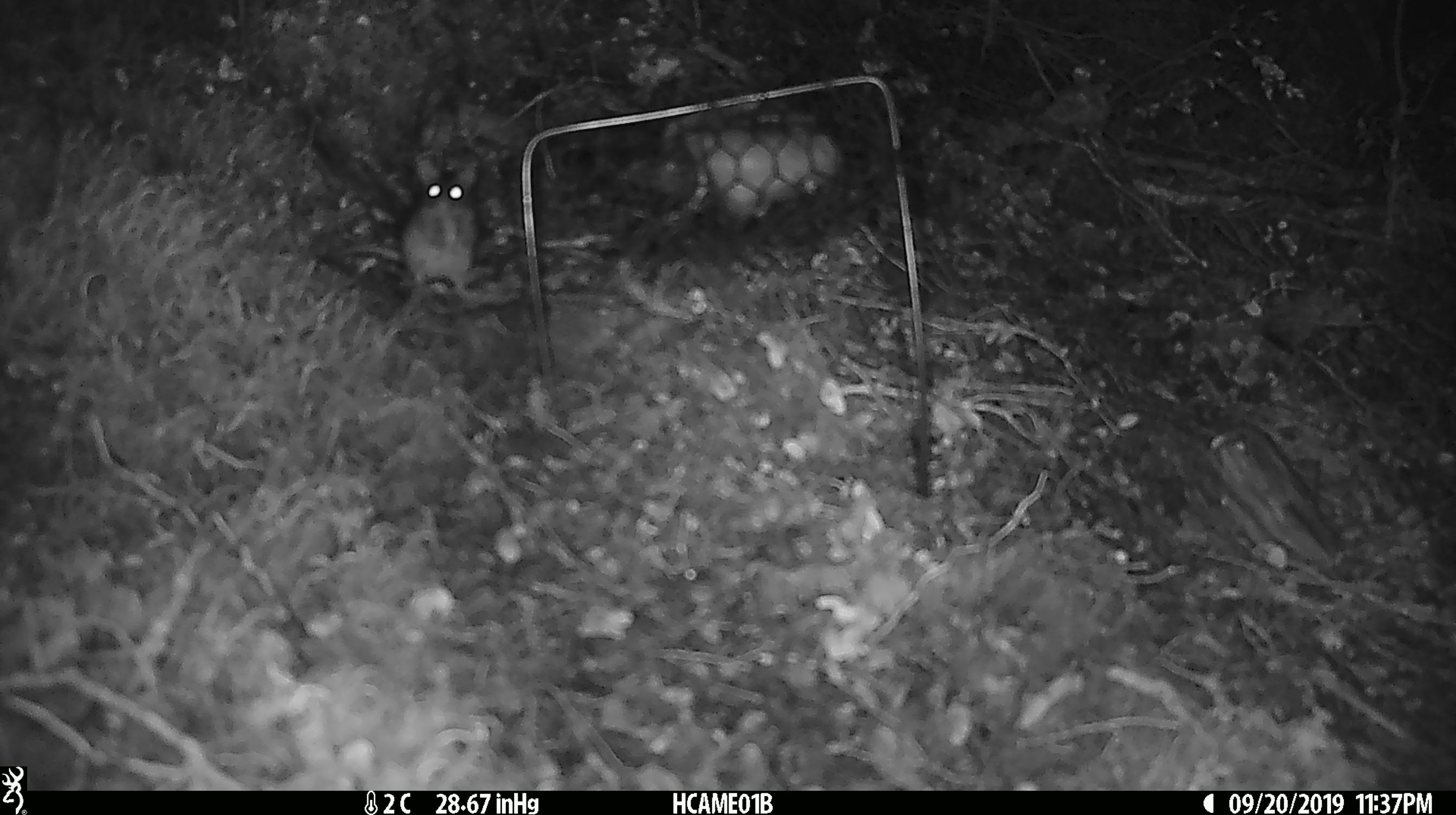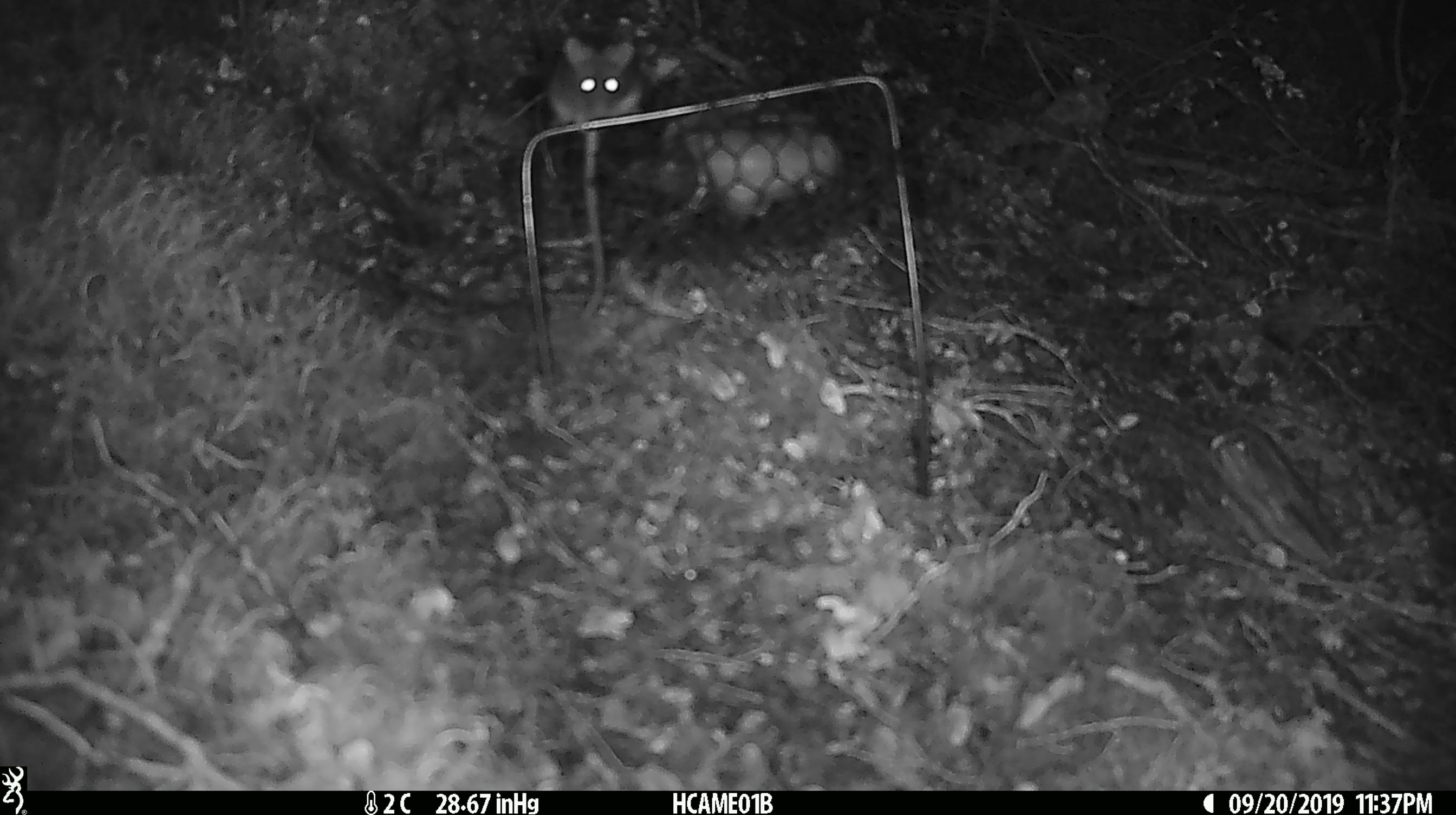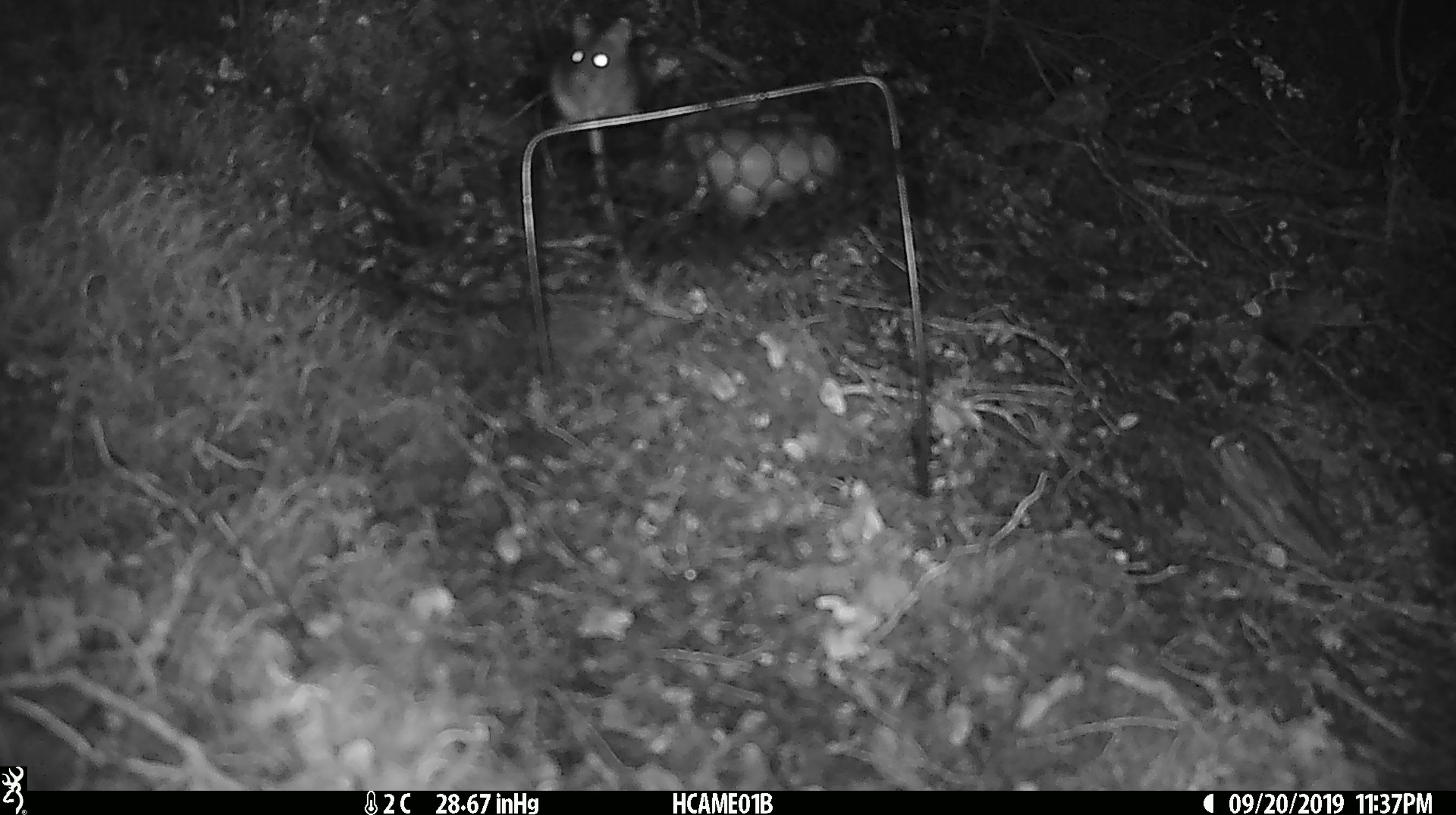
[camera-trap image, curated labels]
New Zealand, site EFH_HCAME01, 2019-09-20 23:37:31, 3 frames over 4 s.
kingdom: Animalia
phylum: Chordata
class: Mammalia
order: Rodentia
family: Muridae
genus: Mus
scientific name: Mus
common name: mouse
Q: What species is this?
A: Mouse (Mus).